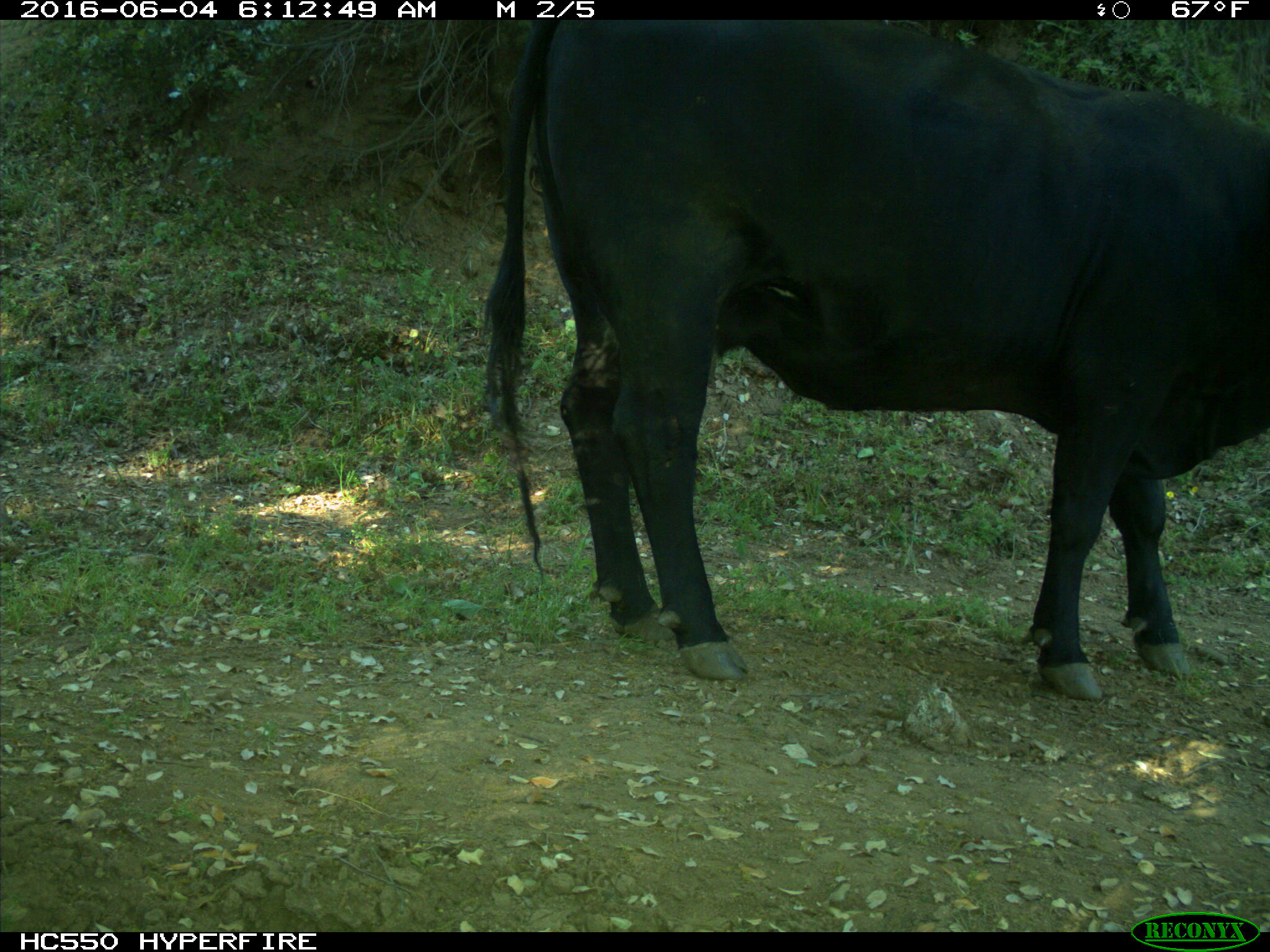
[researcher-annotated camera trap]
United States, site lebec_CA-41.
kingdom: Animalia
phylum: Chordata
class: Mammalia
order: Artiodactyla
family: Bovidae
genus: Bos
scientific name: Bos taurus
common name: domestic cow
Bos taurus (domestic cow).